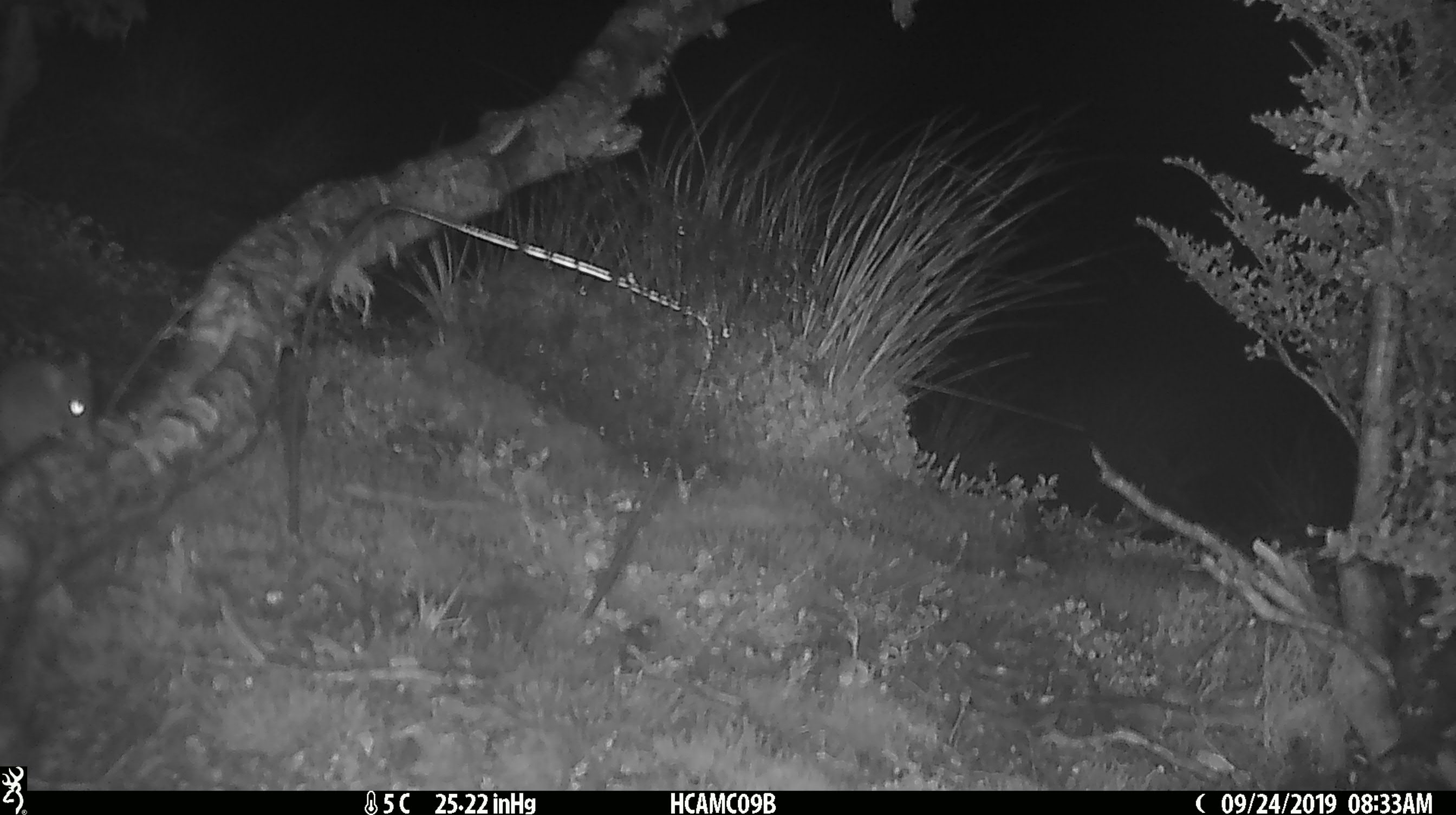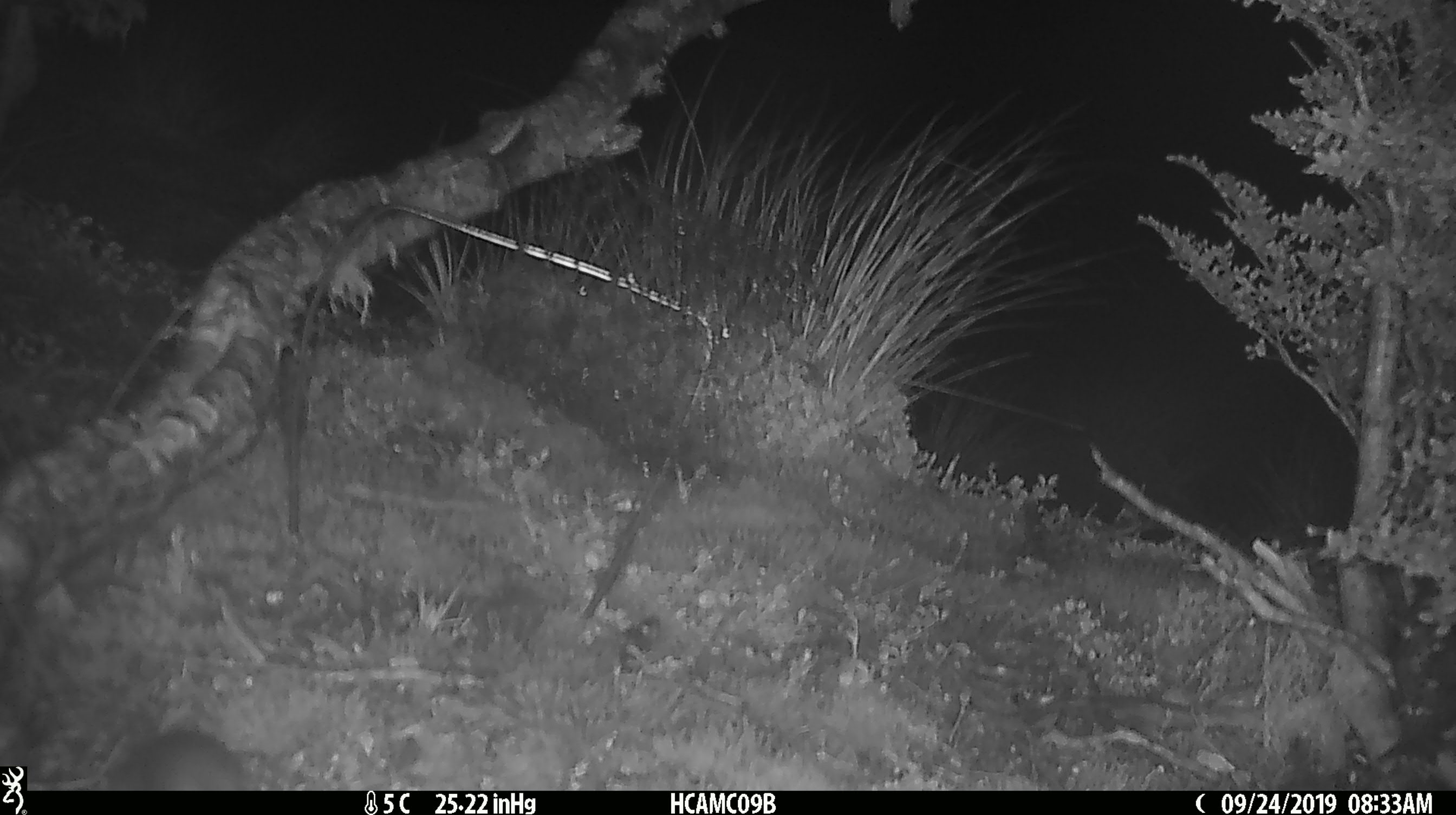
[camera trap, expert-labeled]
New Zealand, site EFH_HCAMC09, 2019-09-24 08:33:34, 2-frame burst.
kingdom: Animalia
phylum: Chordata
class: Mammalia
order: Rodentia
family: Muridae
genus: Mus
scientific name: Mus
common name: mouse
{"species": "mouse (Mus)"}